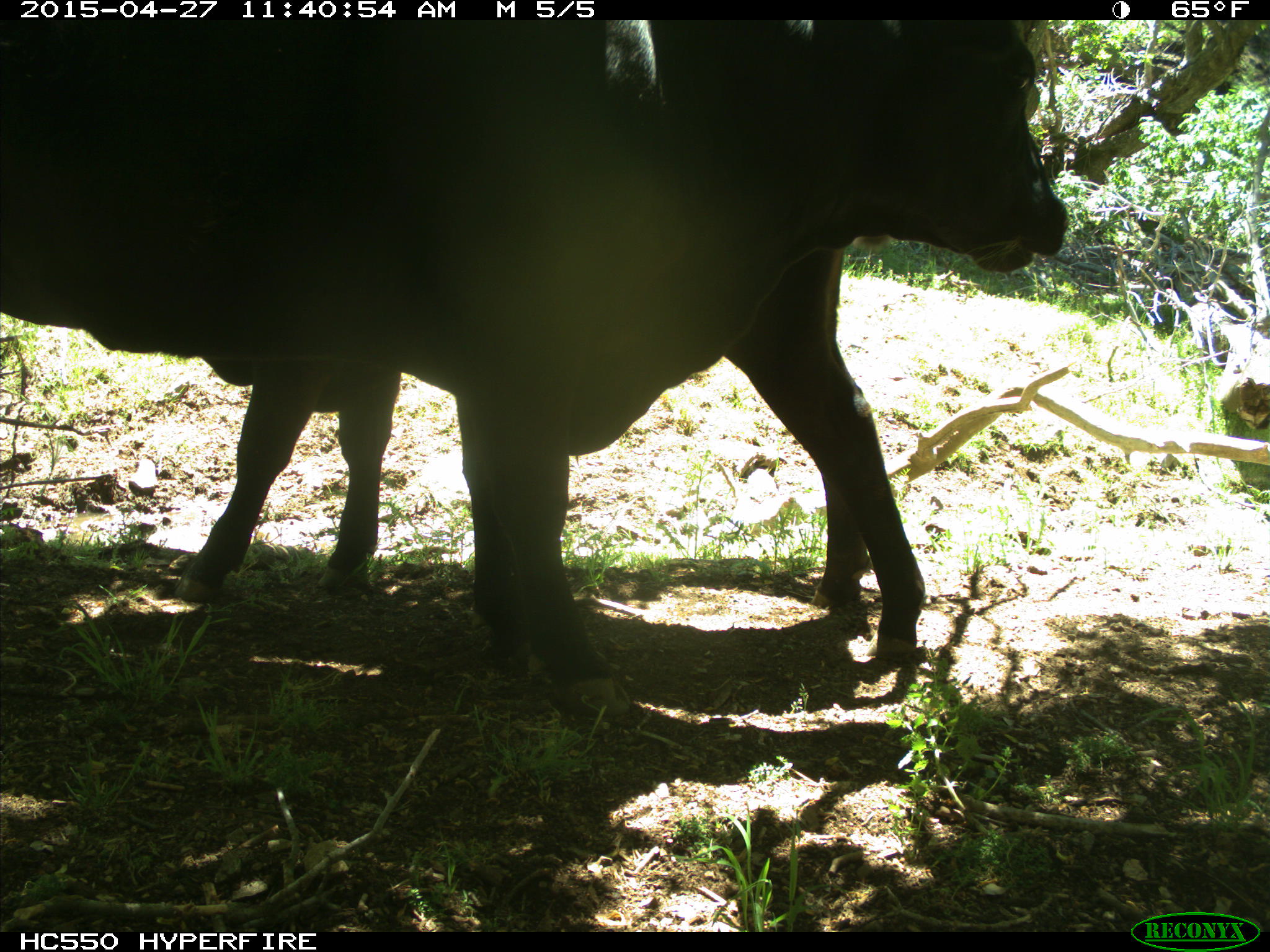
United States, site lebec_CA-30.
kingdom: Animalia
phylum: Chordata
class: Mammalia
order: Artiodactyla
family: Bovidae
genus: Bos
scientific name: Bos taurus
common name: domestic cow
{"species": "Bos taurus (domestic cow)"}